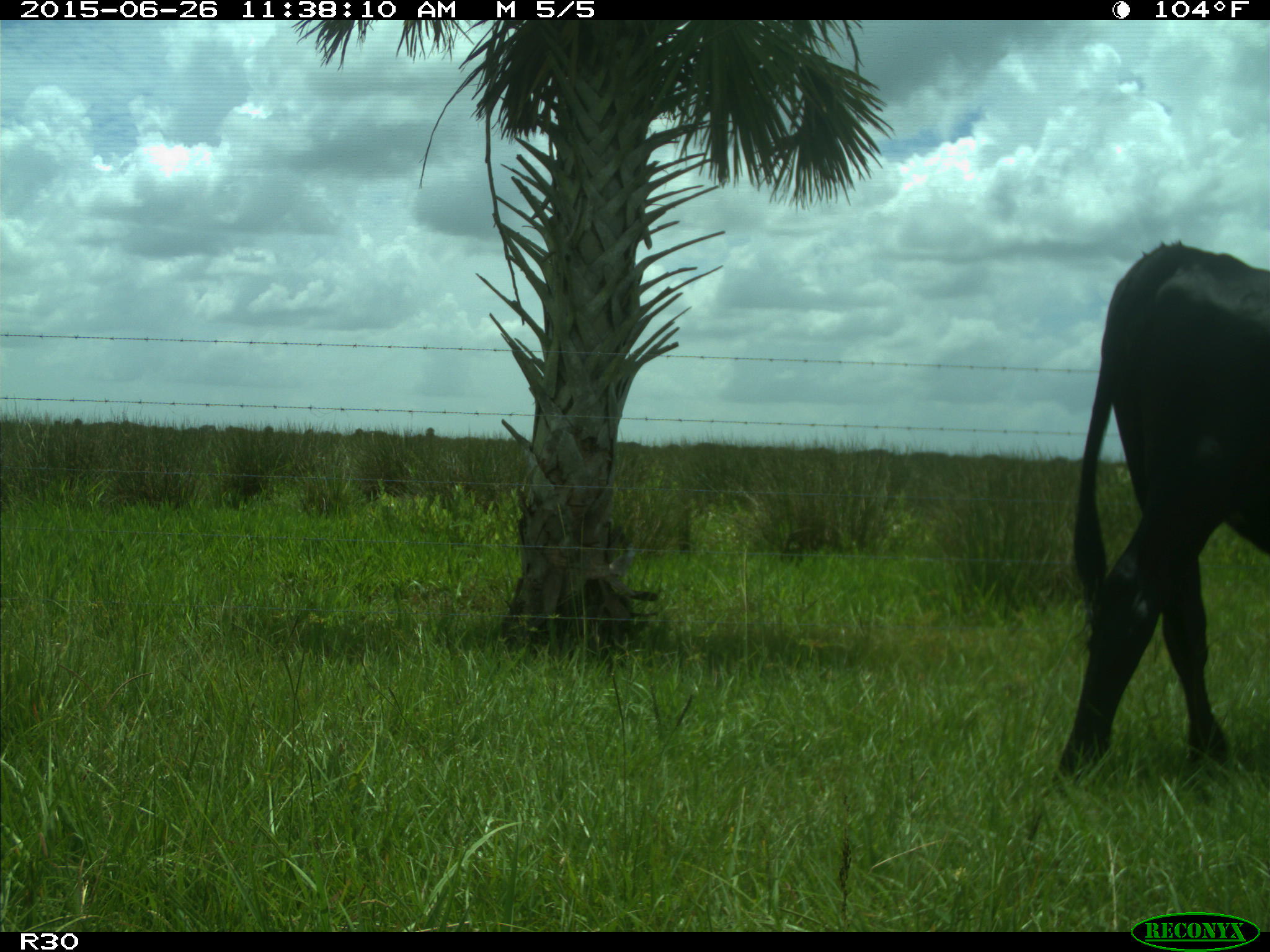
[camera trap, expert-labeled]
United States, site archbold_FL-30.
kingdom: Animalia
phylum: Chordata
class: Mammalia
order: Artiodactyla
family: Bovidae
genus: Bos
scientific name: Bos taurus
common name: domestic cow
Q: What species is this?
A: Bos taurus (domestic cow).